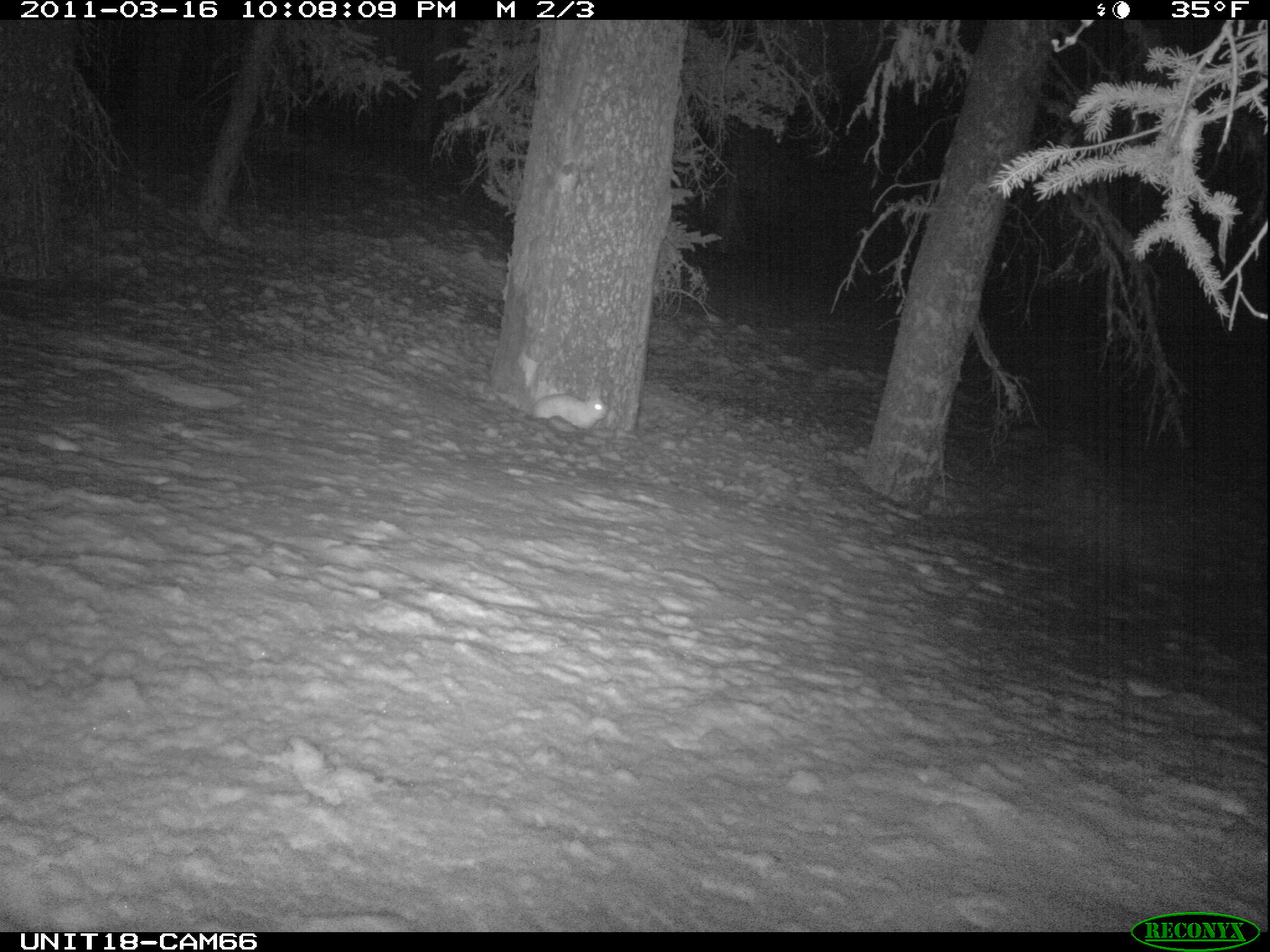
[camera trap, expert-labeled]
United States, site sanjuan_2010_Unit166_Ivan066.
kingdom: Animalia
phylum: Chordata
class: Mammalia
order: Lagomorpha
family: Leporidae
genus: Lepus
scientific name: Lepus americanus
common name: snowshoe hare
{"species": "Lepus americanus (snowshoe hare)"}